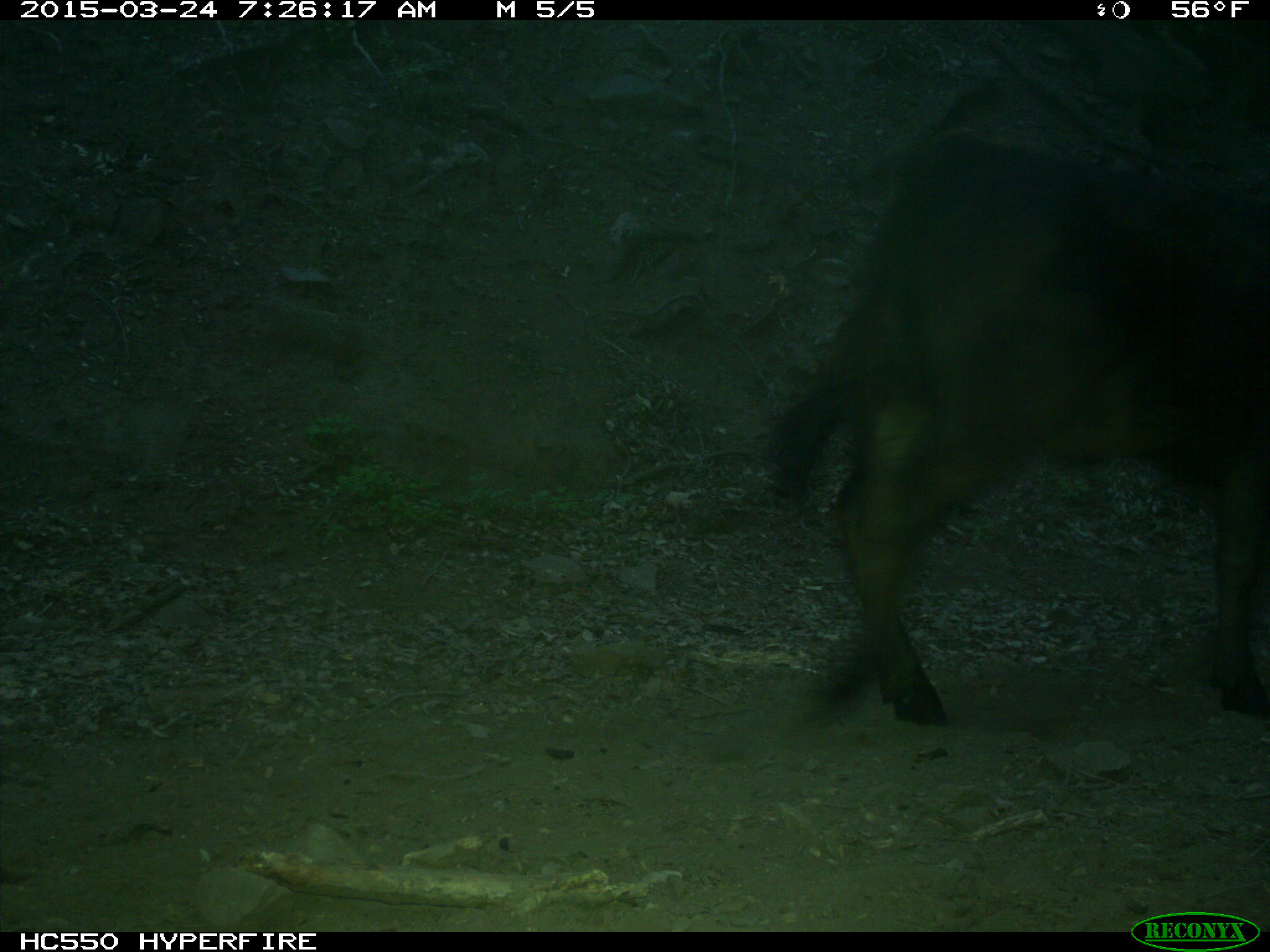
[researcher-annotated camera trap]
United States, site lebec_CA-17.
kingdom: Animalia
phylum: Chordata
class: Mammalia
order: Artiodactyla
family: Bovidae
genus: Bos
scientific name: Bos taurus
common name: domestic cow